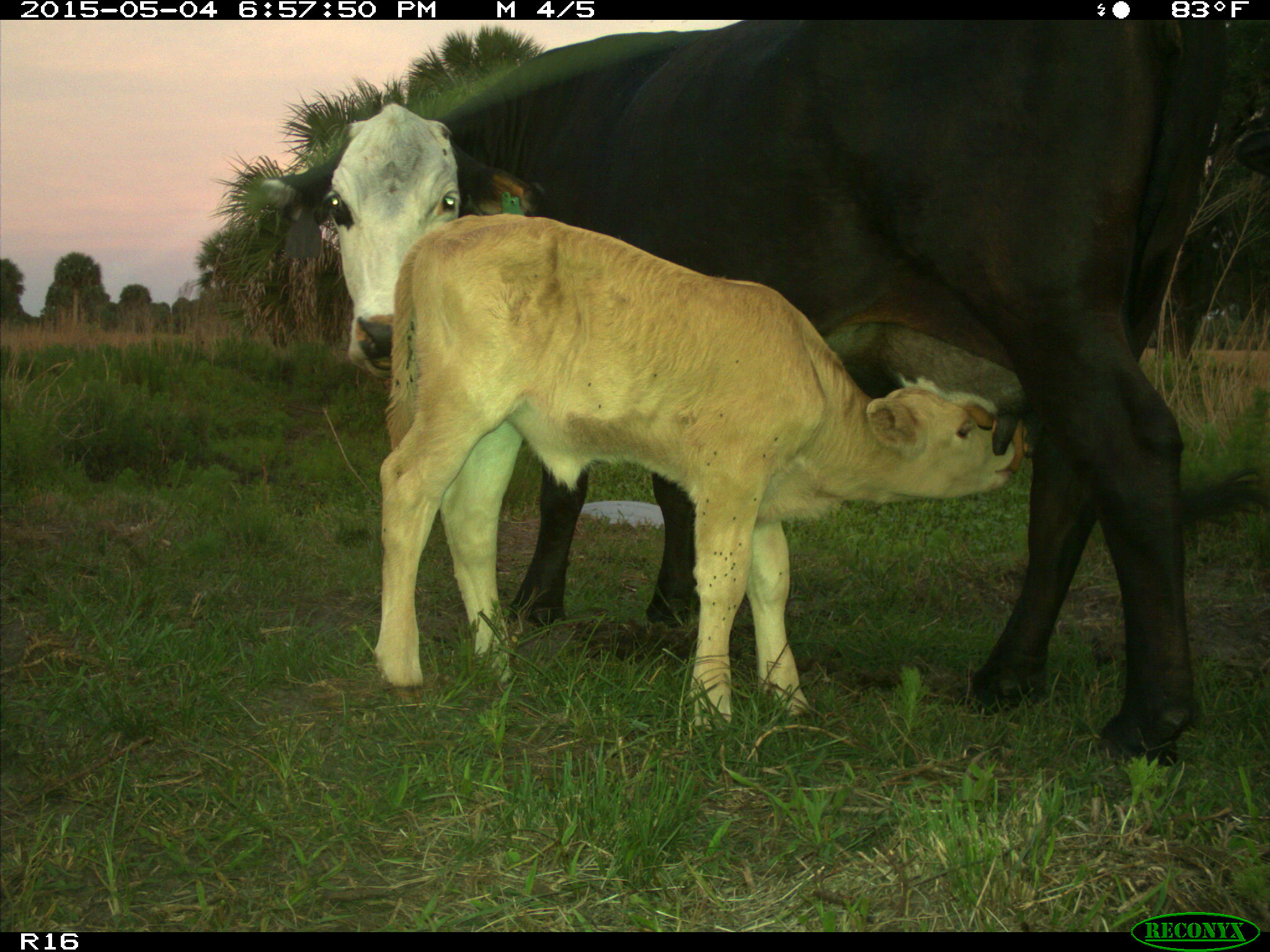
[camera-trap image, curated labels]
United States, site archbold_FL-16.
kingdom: Animalia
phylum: Chordata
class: Mammalia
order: Artiodactyla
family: Bovidae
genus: Bos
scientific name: Bos taurus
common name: domestic cow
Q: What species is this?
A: Bos taurus (domestic cow).